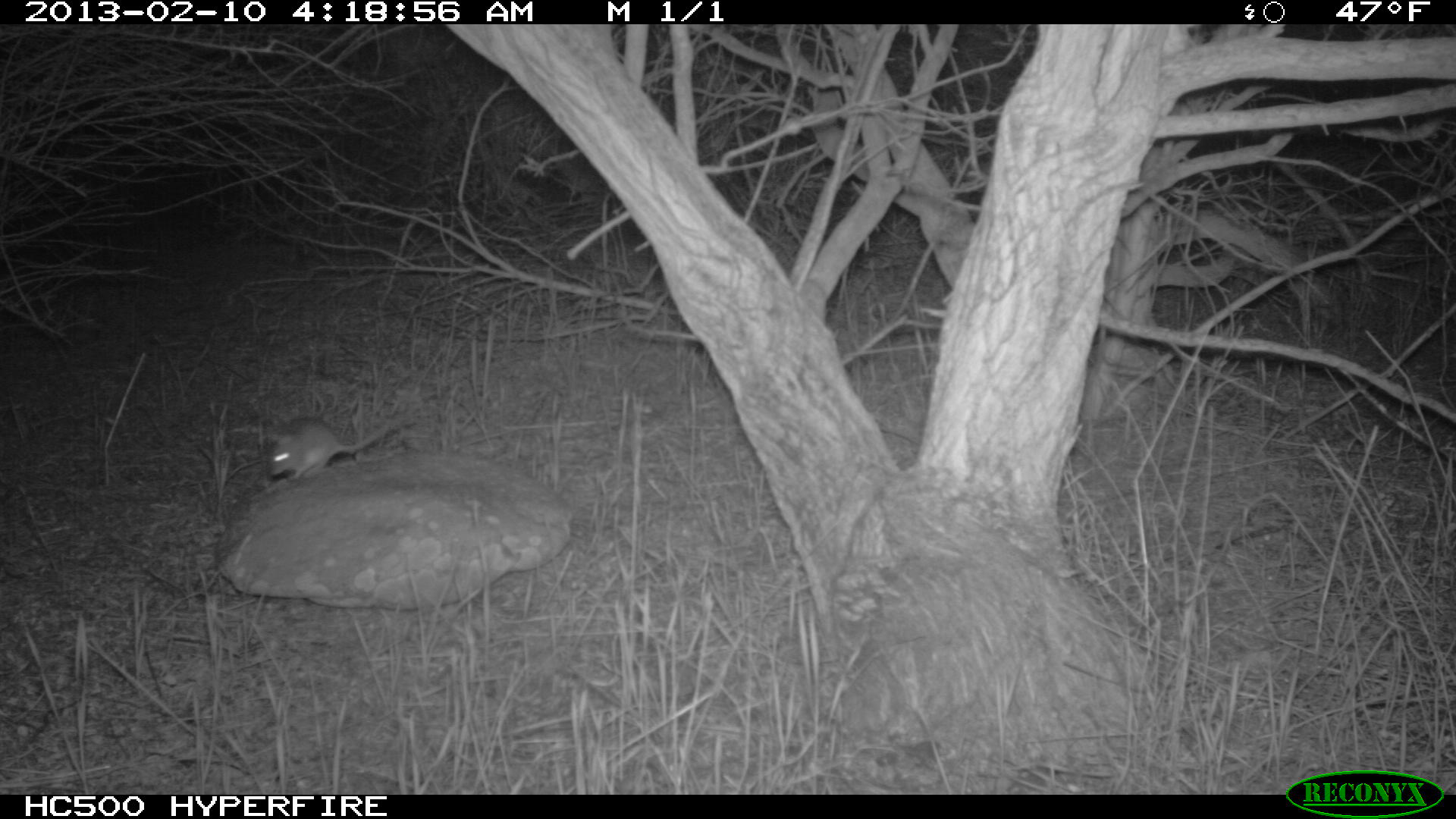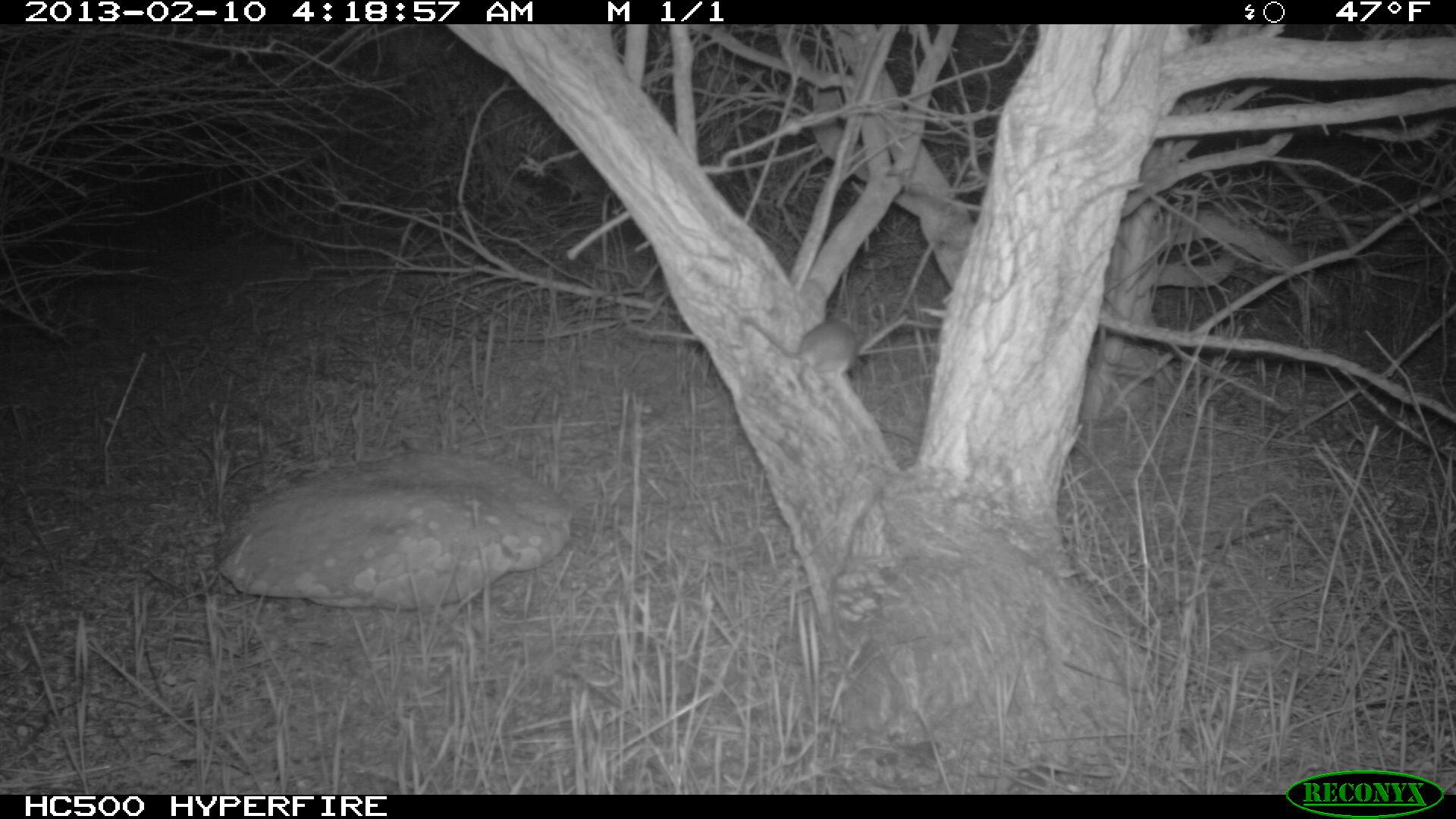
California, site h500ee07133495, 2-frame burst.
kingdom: Animalia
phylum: Chordata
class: Mammalia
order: Rodentia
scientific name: Rodentia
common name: rodent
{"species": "rodent (Rodentia)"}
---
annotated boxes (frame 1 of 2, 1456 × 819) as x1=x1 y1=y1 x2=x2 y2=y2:
rodent: x1=267 y1=415 x2=397 y2=481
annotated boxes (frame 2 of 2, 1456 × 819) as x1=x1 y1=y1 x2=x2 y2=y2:
rodent: x1=743 y1=316 x2=864 y2=380